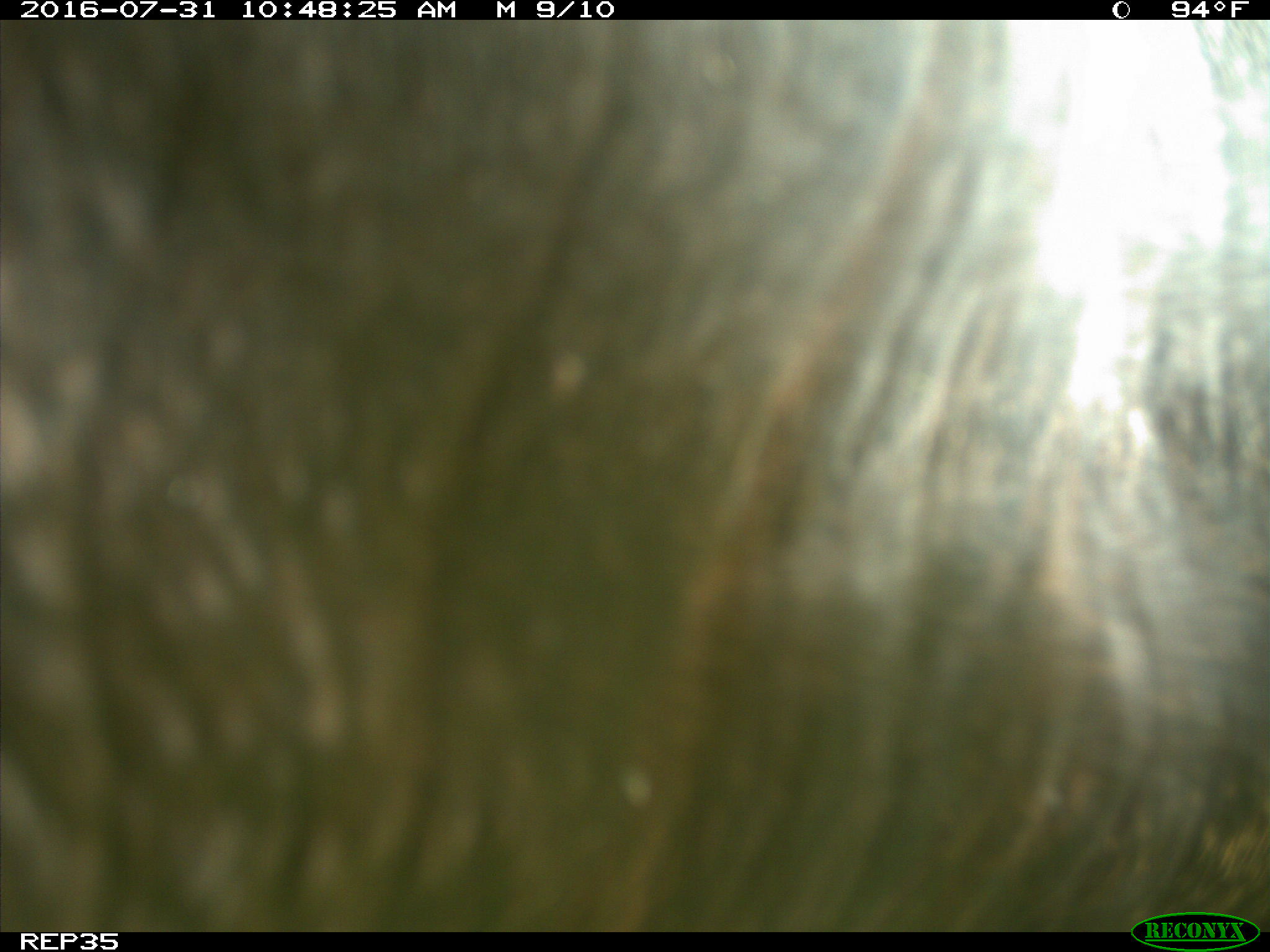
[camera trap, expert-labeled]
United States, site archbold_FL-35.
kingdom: Animalia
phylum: Chordata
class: Mammalia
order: Artiodactyla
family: Bovidae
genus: Bos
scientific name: Bos taurus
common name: domestic cow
Bos taurus (domestic cow).